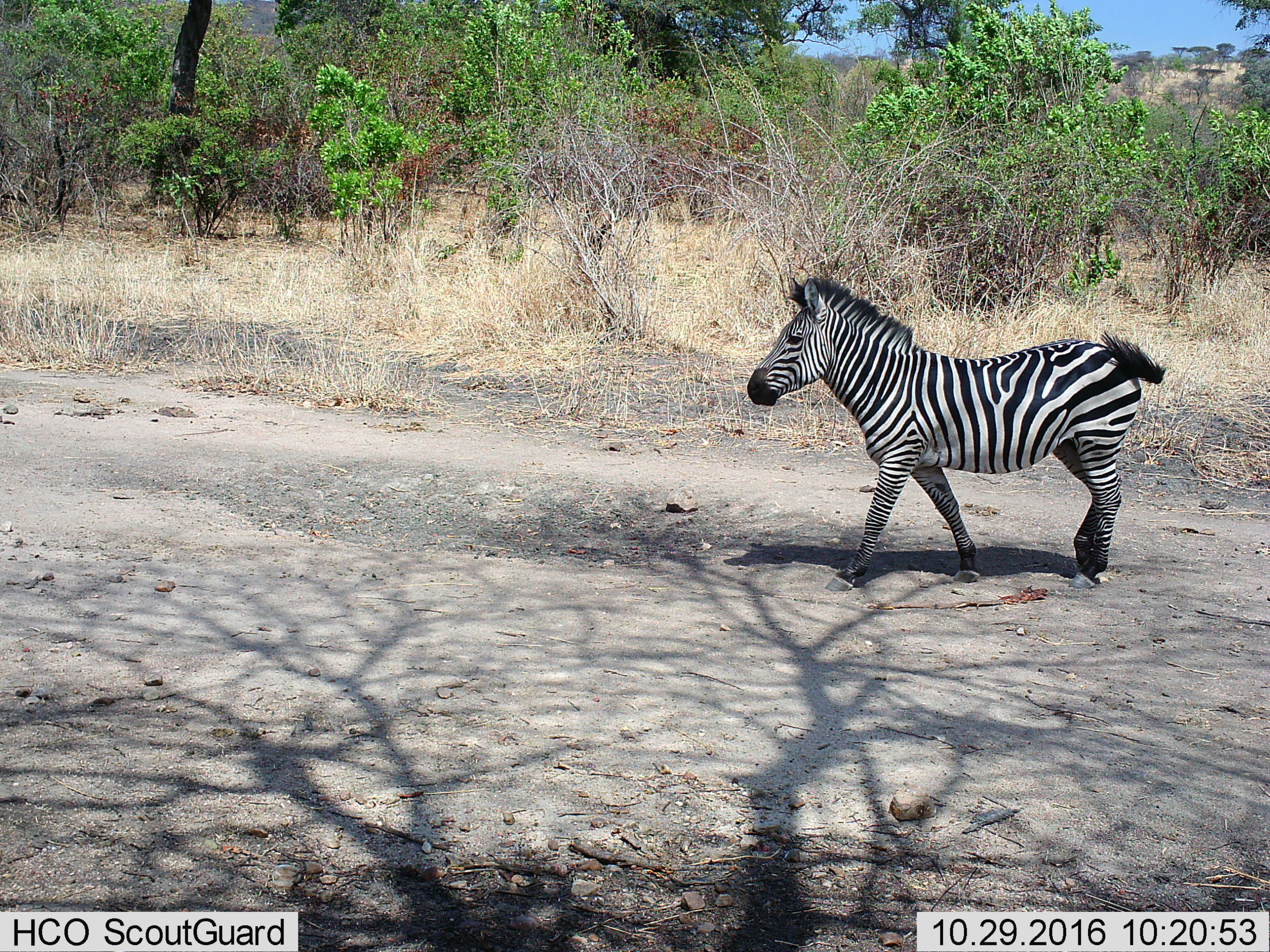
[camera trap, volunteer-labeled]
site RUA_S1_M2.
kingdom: Animalia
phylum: Chordata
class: Mammalia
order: Perissodactyla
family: Equidae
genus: Equus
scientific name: Equus quagga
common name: plains zebra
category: zebraplains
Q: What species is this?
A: Zebraplains (plains zebra) (Equus quagga).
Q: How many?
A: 1.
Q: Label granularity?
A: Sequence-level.